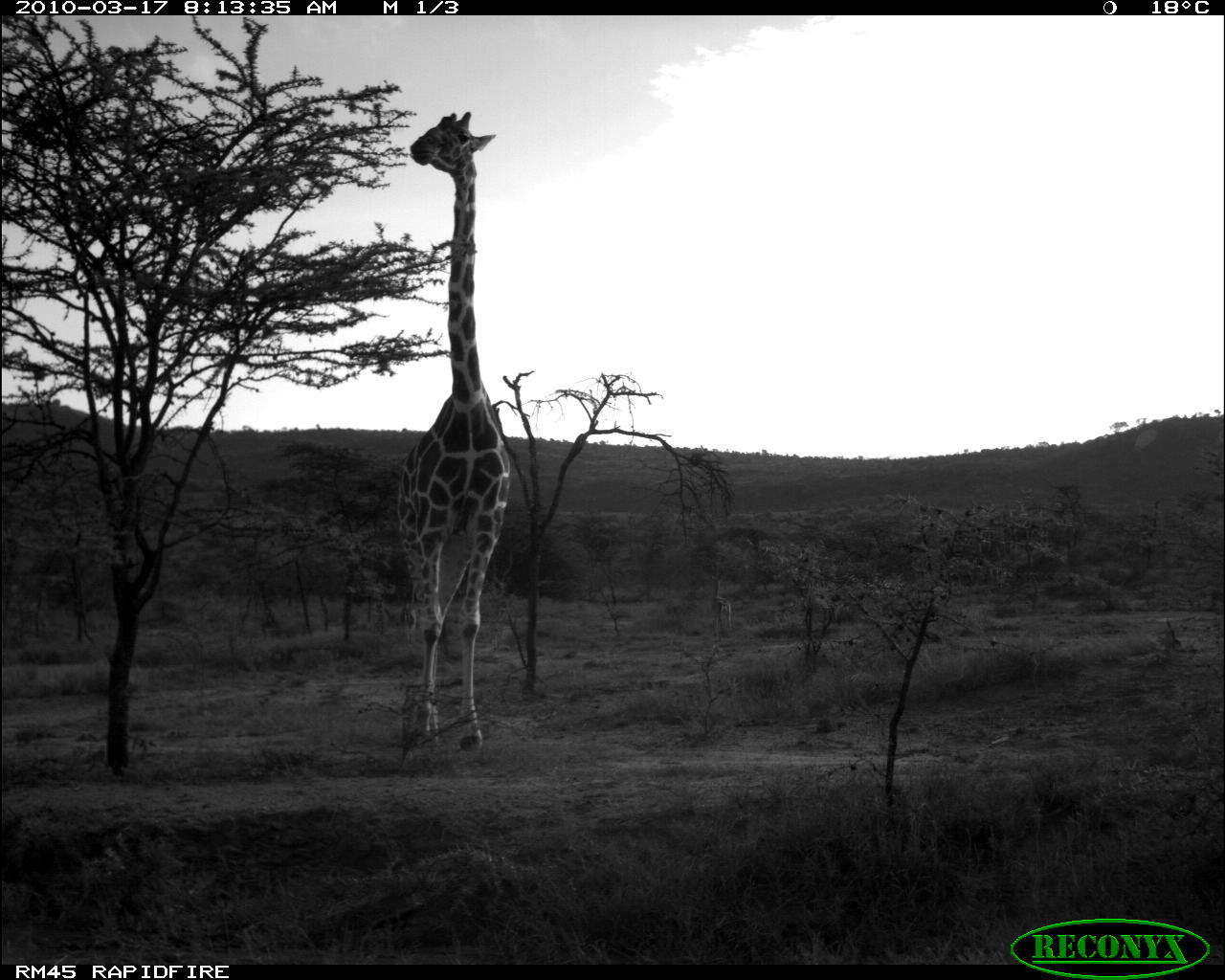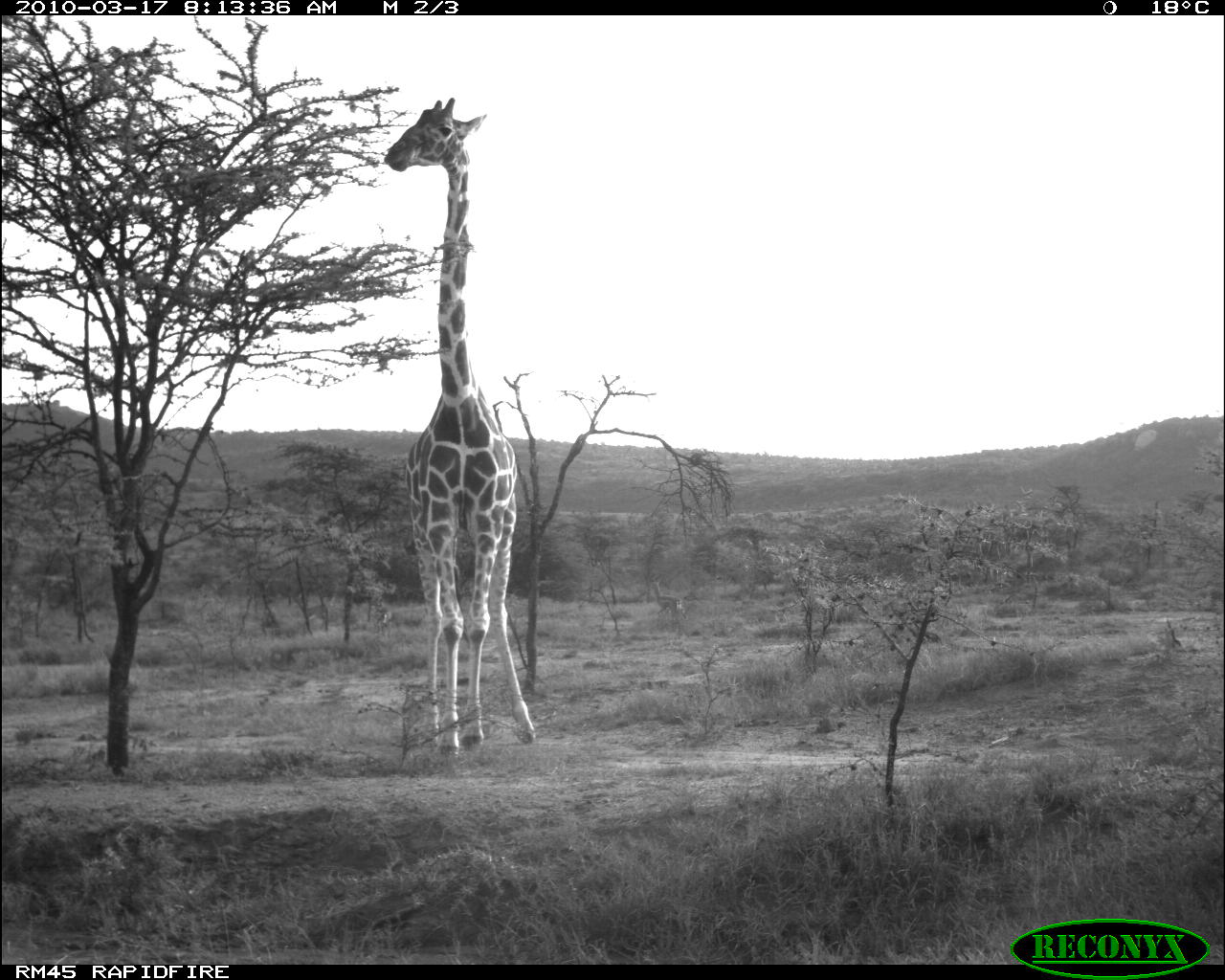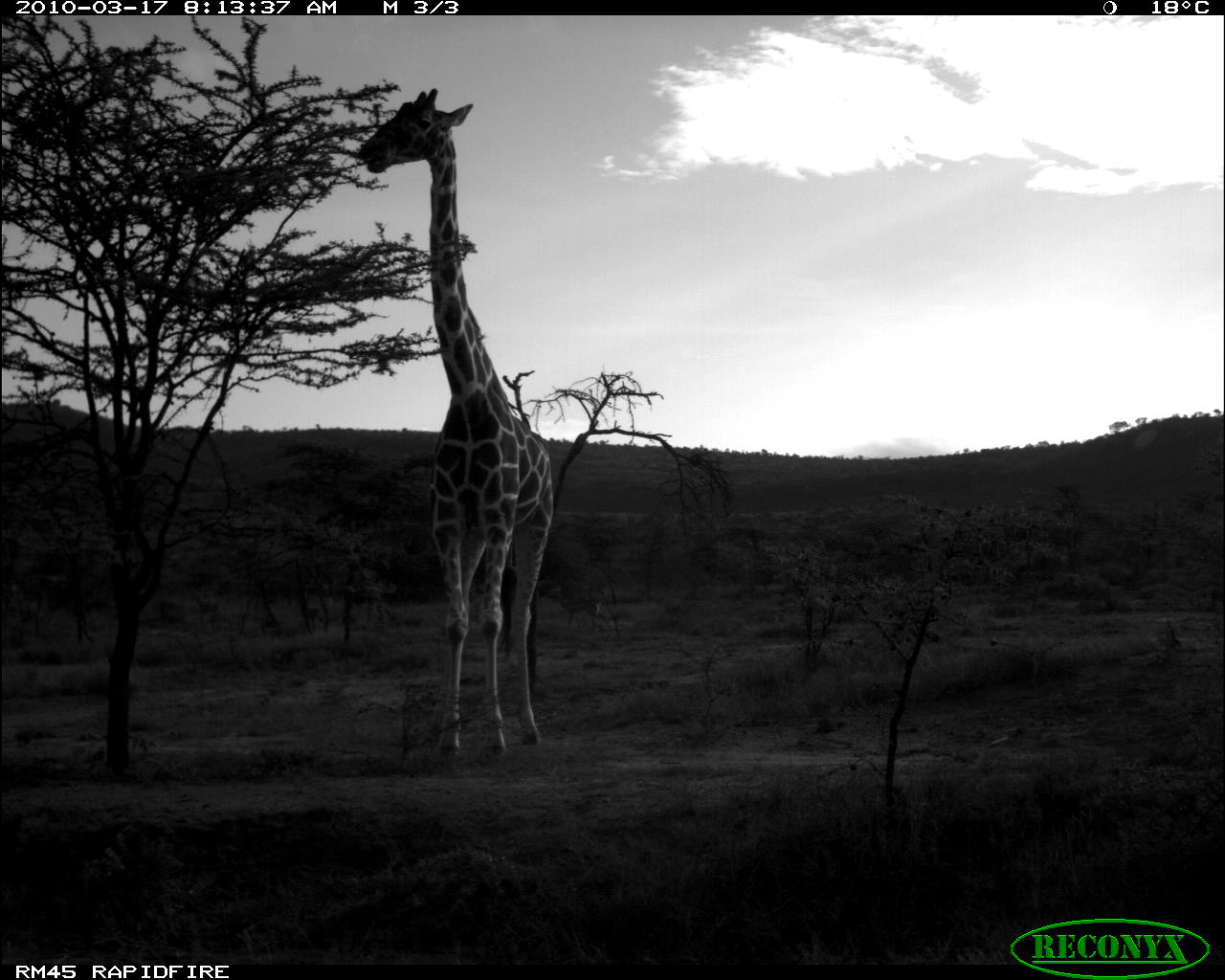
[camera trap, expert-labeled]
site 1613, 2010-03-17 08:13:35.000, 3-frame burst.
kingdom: Animalia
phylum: Chordata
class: Mammalia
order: Artiodactyla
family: Giraffidae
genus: Giraffa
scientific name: Giraffa camelopardalis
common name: giraffe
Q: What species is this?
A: Giraffa camelopardalis (giraffe).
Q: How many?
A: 1.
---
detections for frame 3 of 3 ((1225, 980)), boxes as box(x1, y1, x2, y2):
giraffa camelopardalis: box(359, 89, 555, 758)